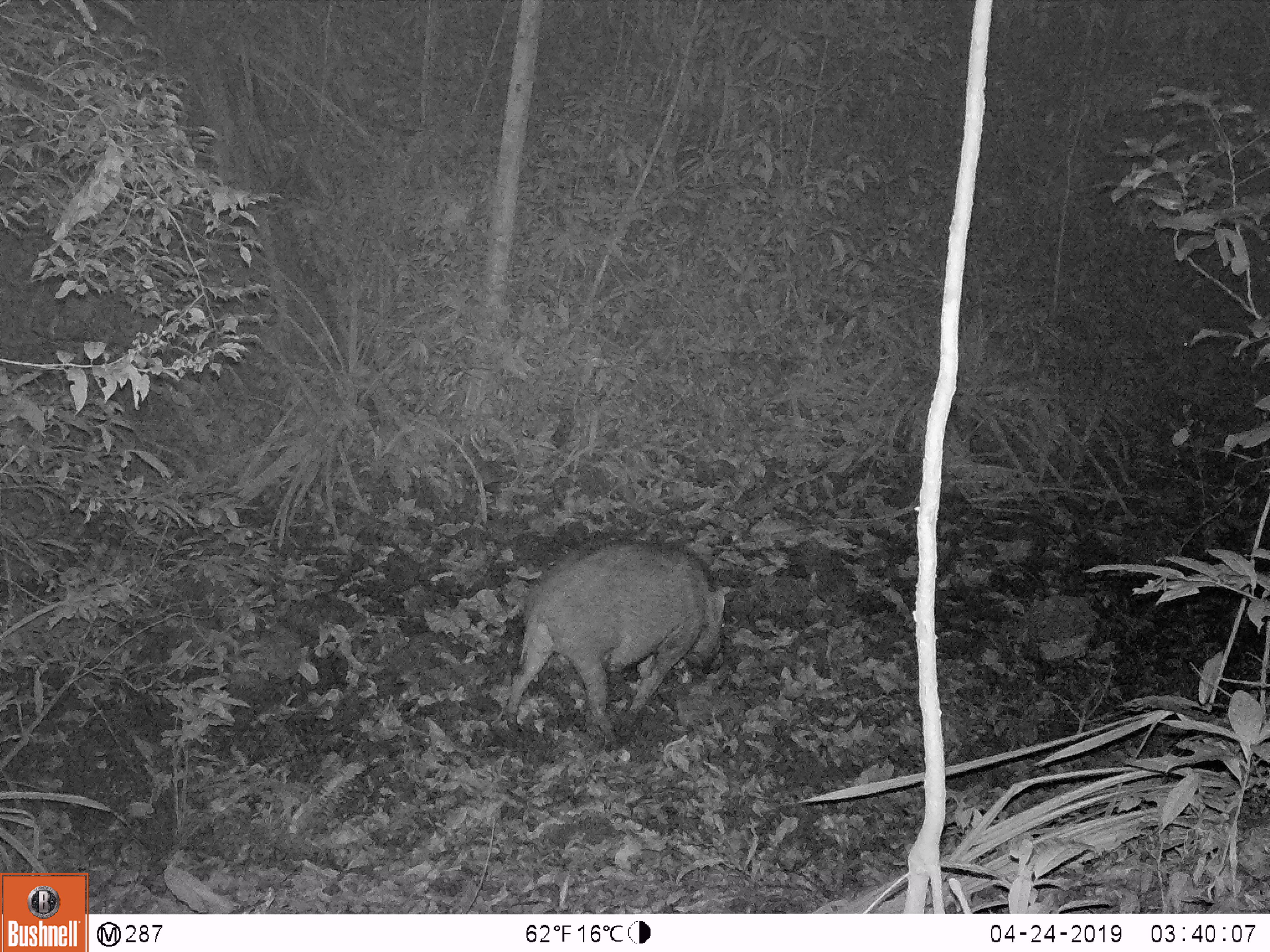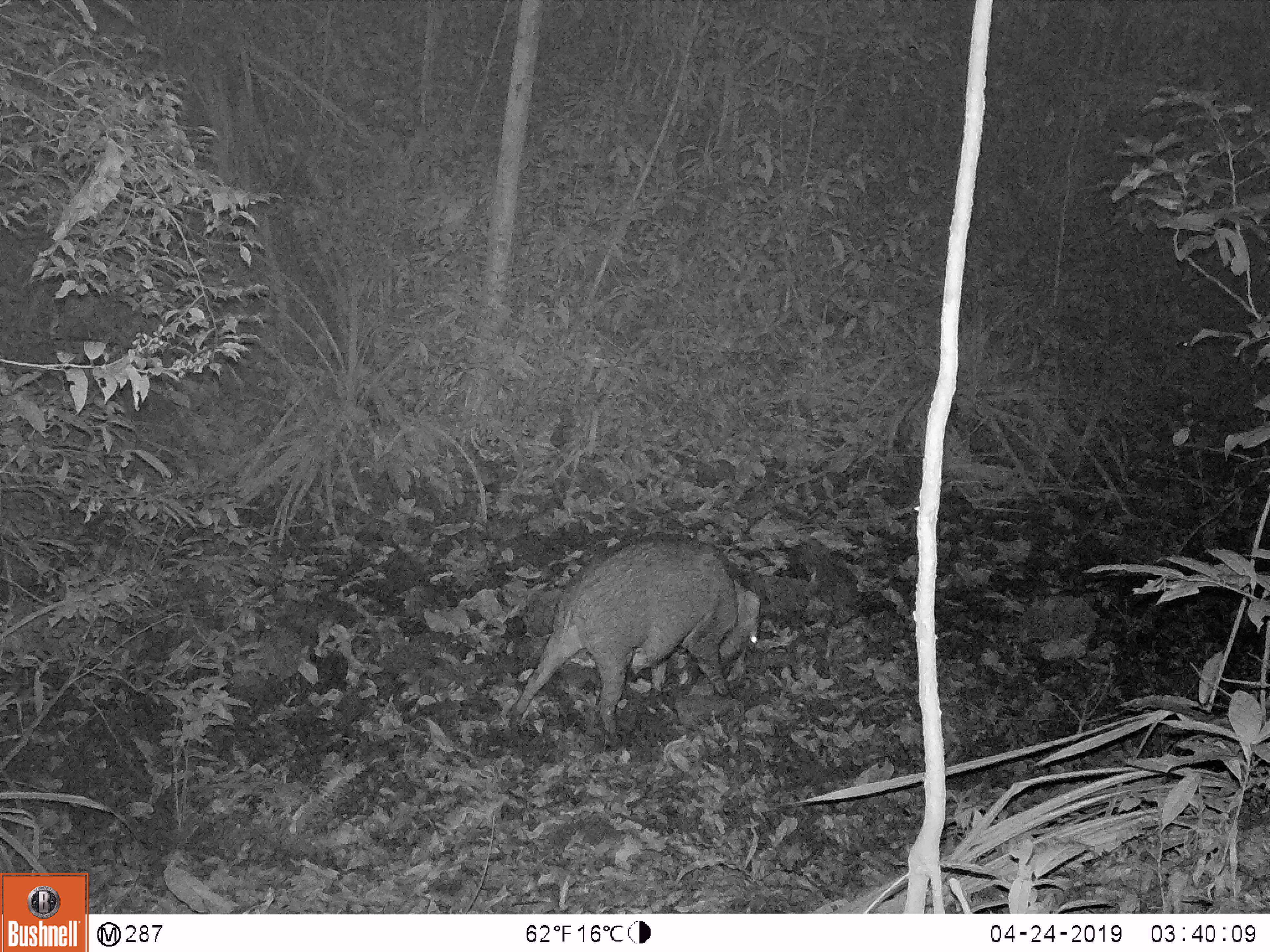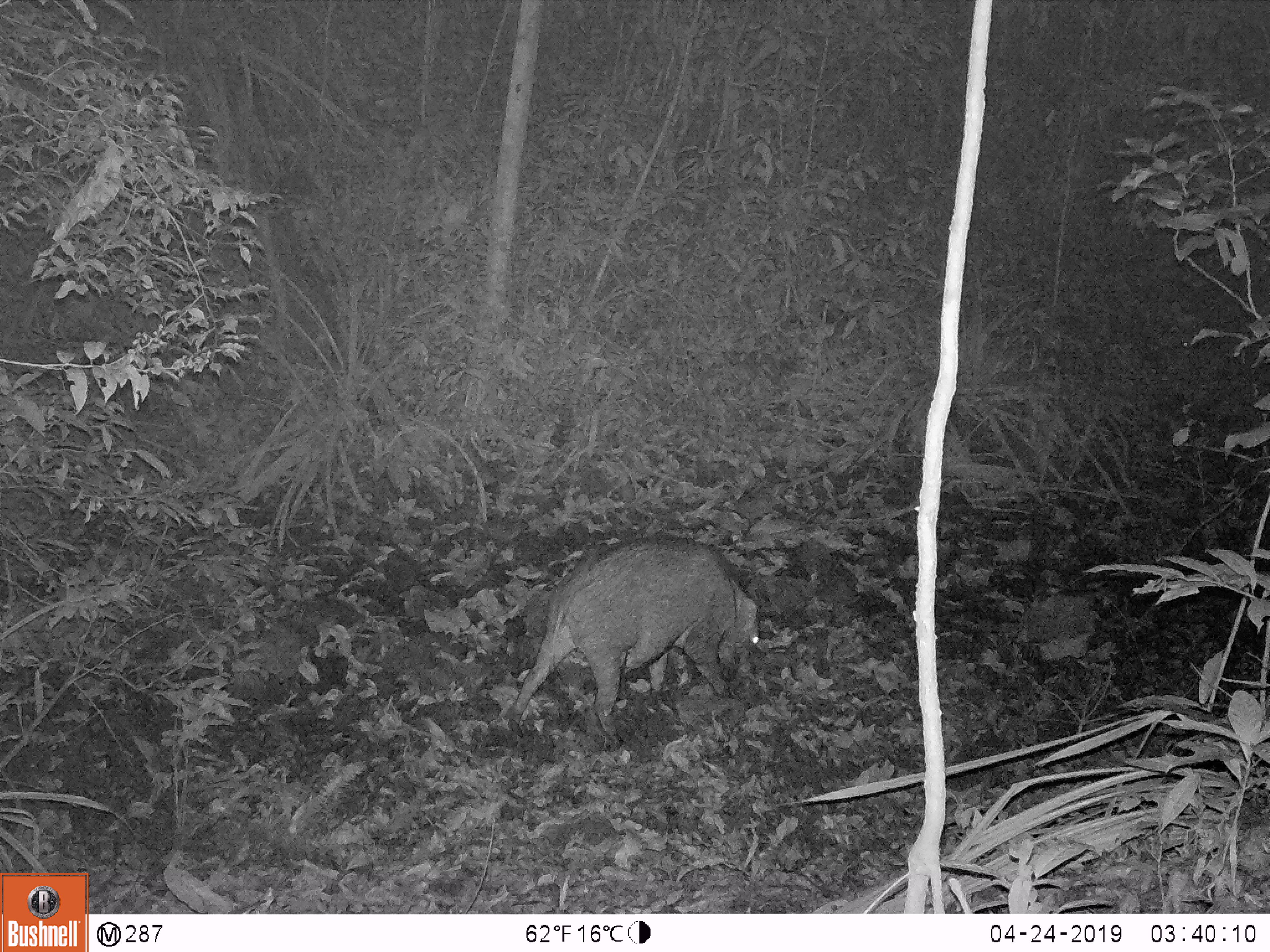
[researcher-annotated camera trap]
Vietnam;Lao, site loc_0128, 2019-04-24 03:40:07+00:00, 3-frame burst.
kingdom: Animalia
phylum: Chordata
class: Mammalia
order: Artiodactyla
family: Suidae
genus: Sus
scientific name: Sus scrofa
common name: eurasian wild pig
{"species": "eurasian wild pig (Sus scrofa)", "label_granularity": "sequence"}